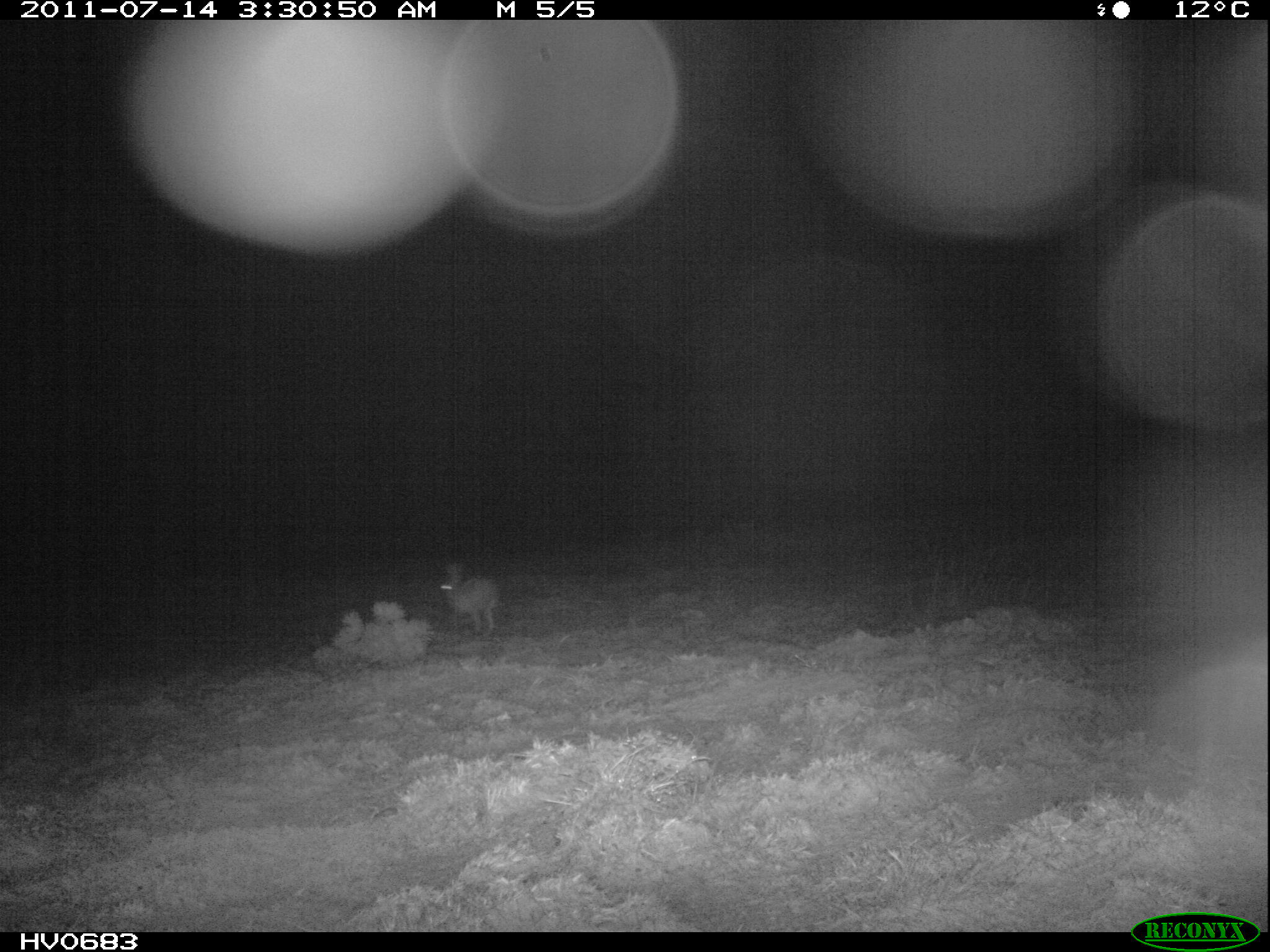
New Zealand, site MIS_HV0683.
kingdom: Animalia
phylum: Chordata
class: Mammalia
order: Lagomorpha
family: Leporidae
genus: Lepus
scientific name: Lepus europaeus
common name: brown hare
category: hare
Hare (brown hare) (Lepus europaeus).